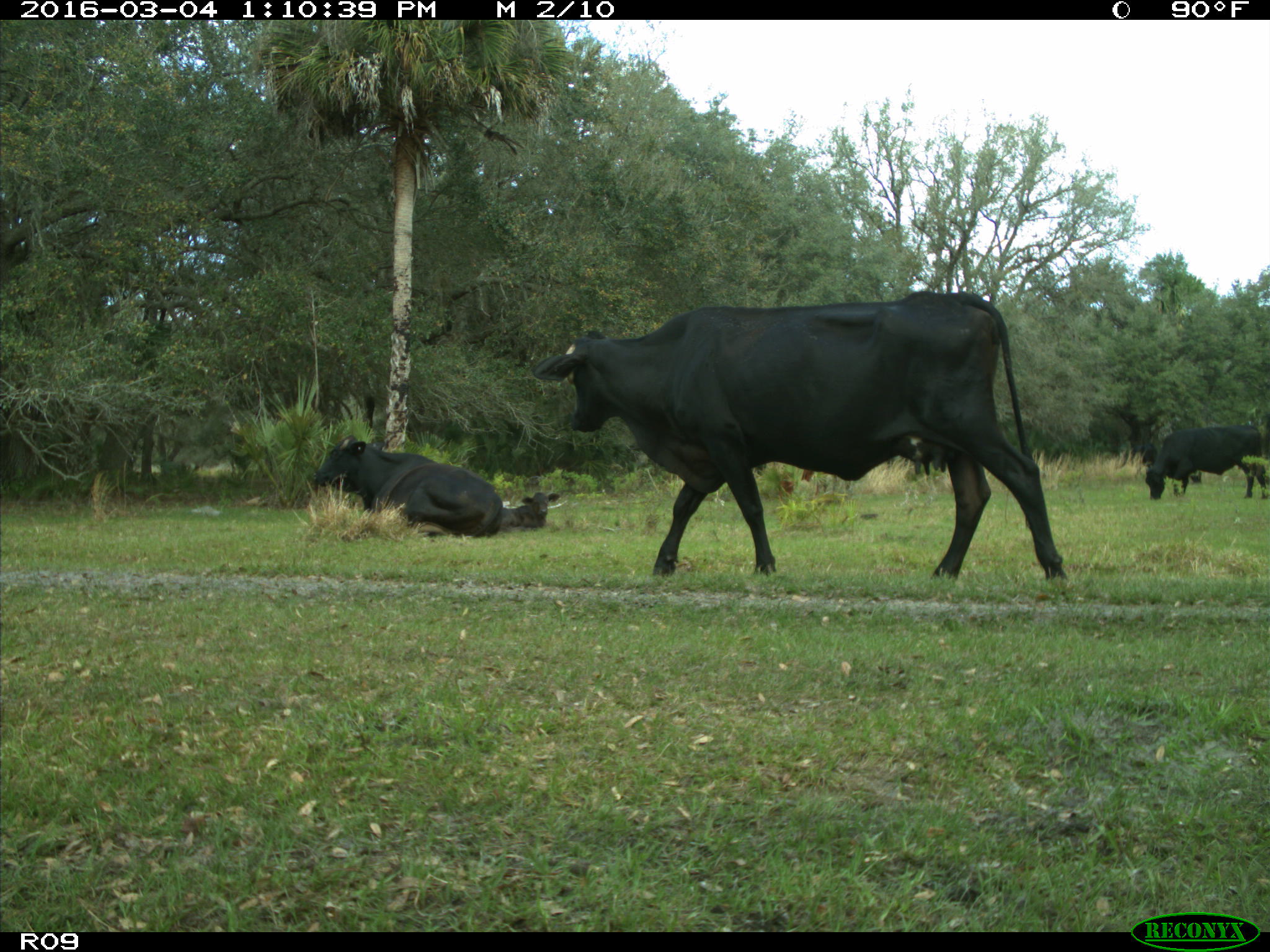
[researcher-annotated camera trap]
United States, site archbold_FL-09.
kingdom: Animalia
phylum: Chordata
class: Mammalia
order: Artiodactyla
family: Bovidae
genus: Bos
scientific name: Bos taurus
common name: domestic cow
Bos taurus (domestic cow).